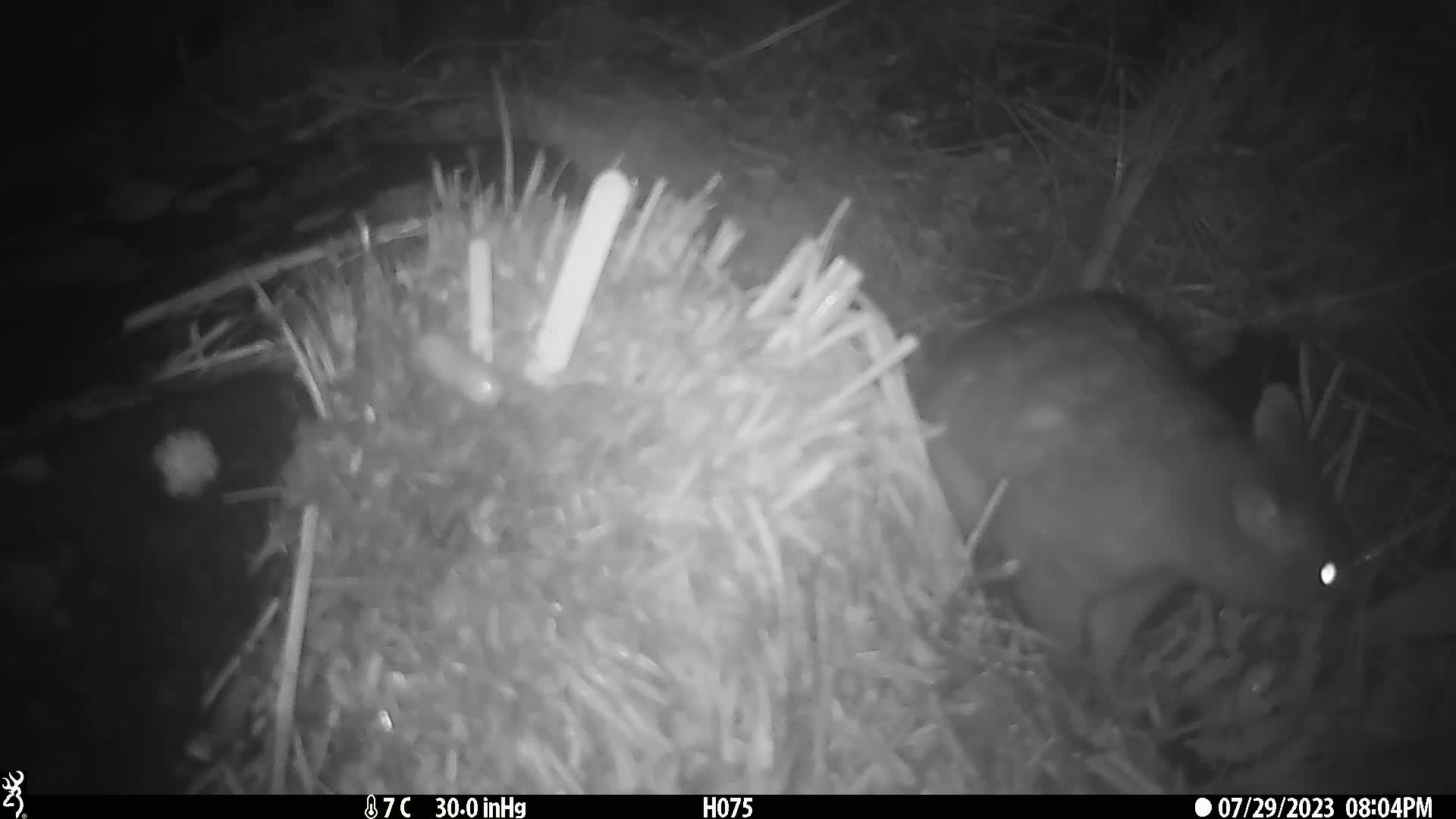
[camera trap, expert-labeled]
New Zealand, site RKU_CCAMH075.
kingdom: Animalia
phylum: Chordata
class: Mammalia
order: Diprotodontia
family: Phalangeridae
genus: Trichosurus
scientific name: Trichosurus vulpecula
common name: common brushtail possum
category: possum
Possum (common brushtail possum) (Trichosurus vulpecula).